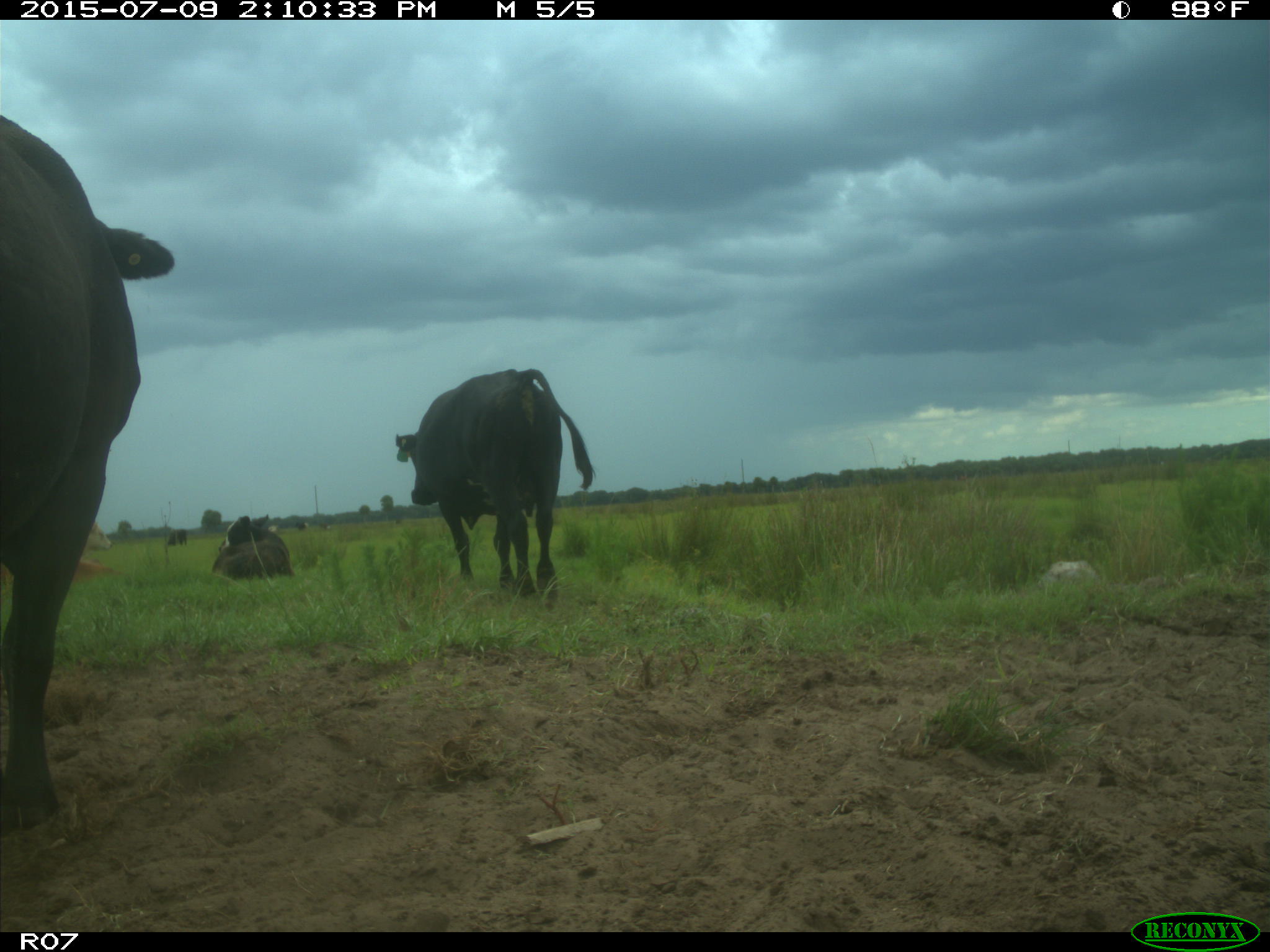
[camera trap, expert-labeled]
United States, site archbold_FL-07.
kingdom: Animalia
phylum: Chordata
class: Mammalia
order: Artiodactyla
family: Bovidae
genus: Bos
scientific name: Bos taurus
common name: domestic cow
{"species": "Bos taurus (domestic cow)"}